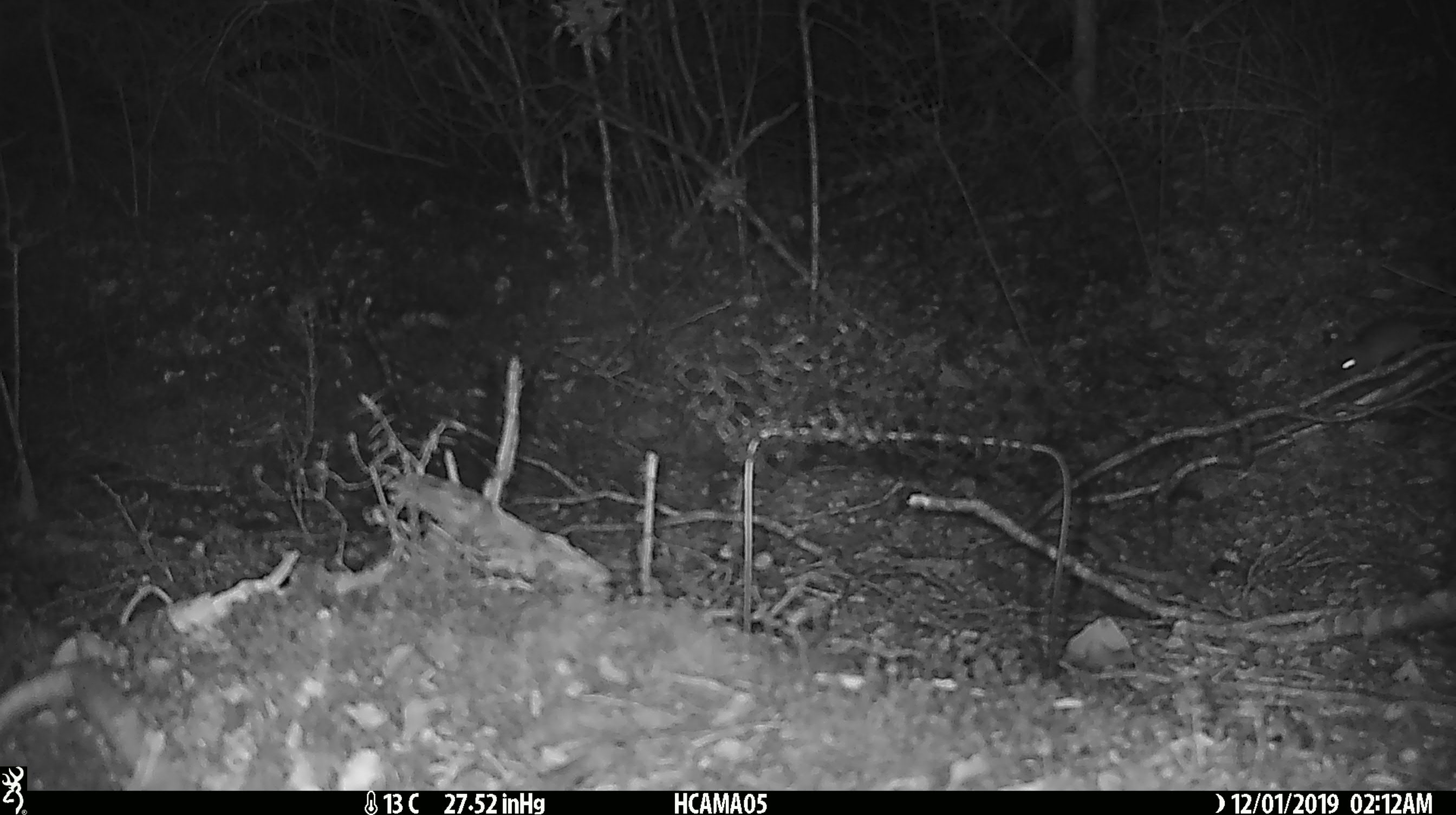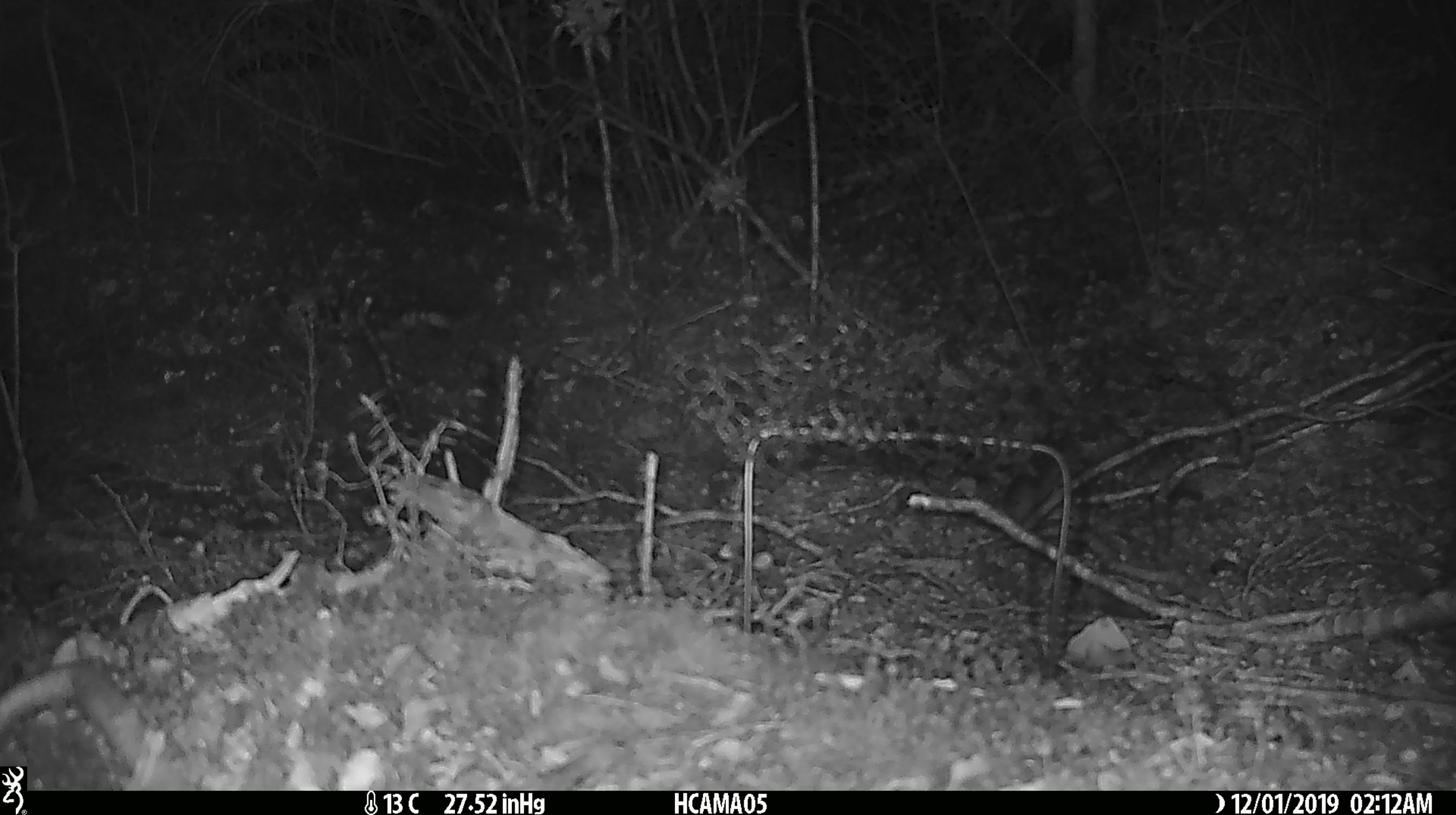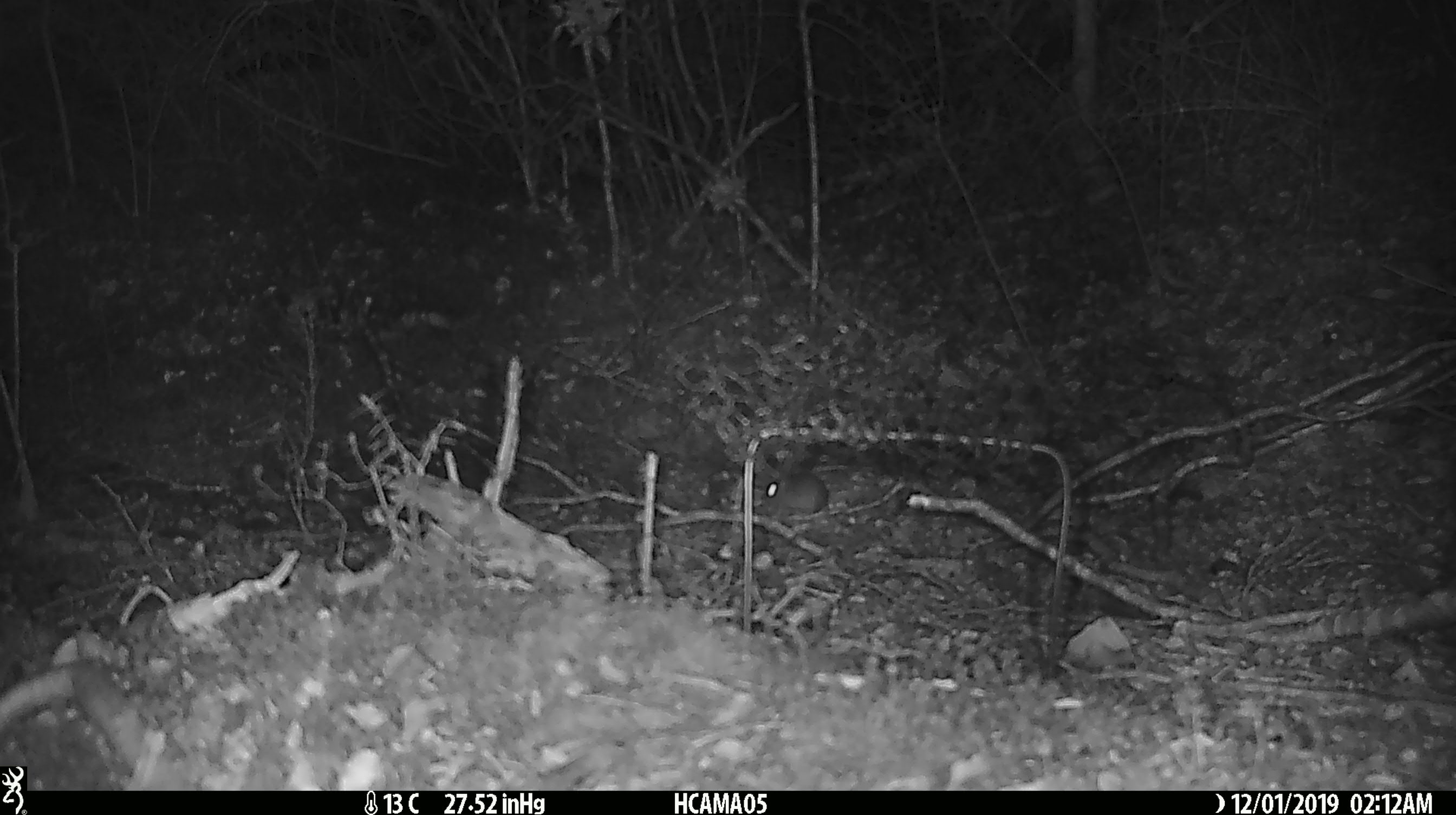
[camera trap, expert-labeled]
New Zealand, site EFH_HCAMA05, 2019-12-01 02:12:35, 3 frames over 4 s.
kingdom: Animalia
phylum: Chordata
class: Mammalia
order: Rodentia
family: Muridae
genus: Mus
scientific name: Mus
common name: mouse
Mouse (Mus).